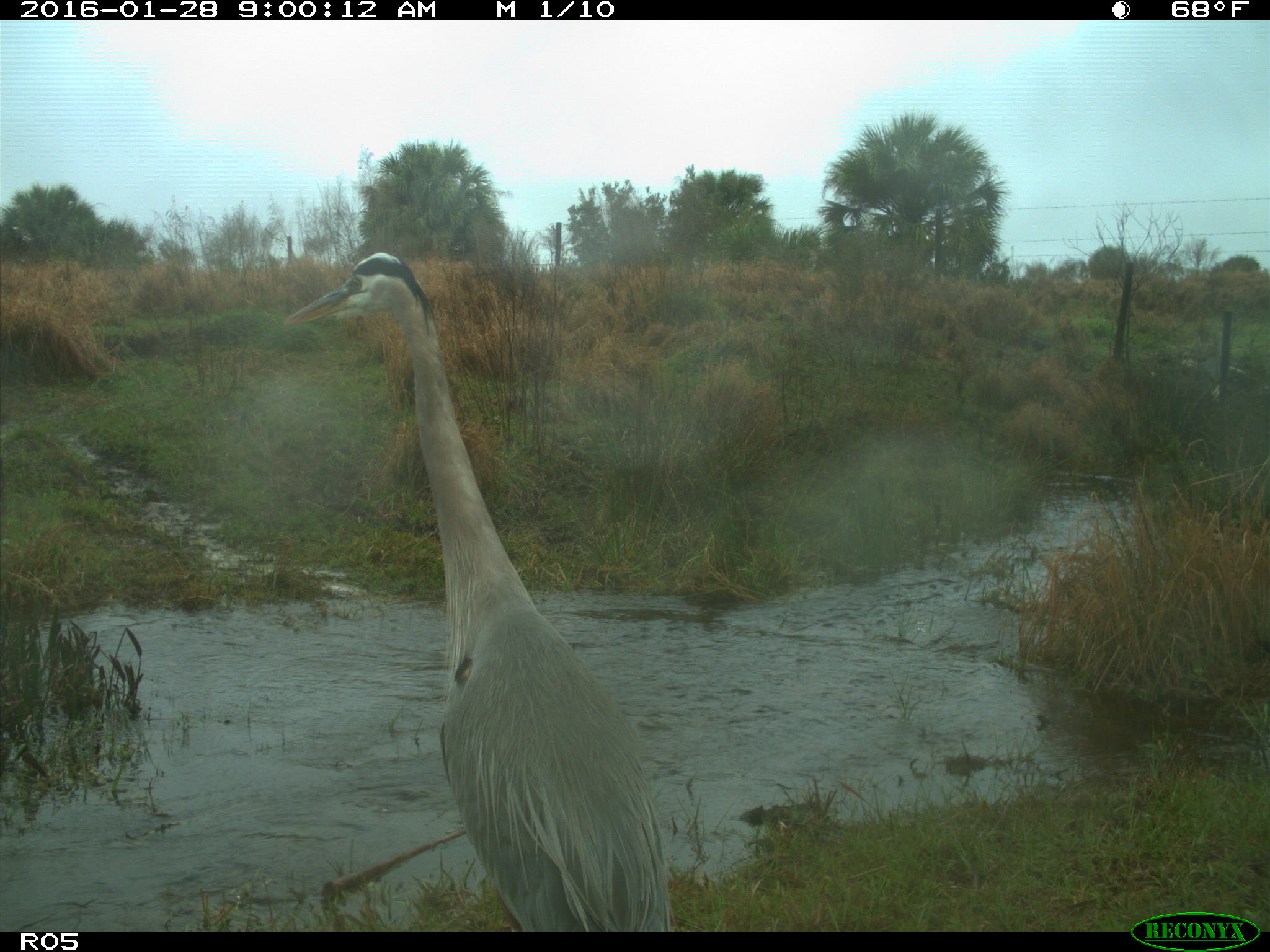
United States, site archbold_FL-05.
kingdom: Animalia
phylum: Chordata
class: Aves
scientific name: Aves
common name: birds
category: unidentified bird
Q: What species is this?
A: Unidentified bird (birds) (Aves).